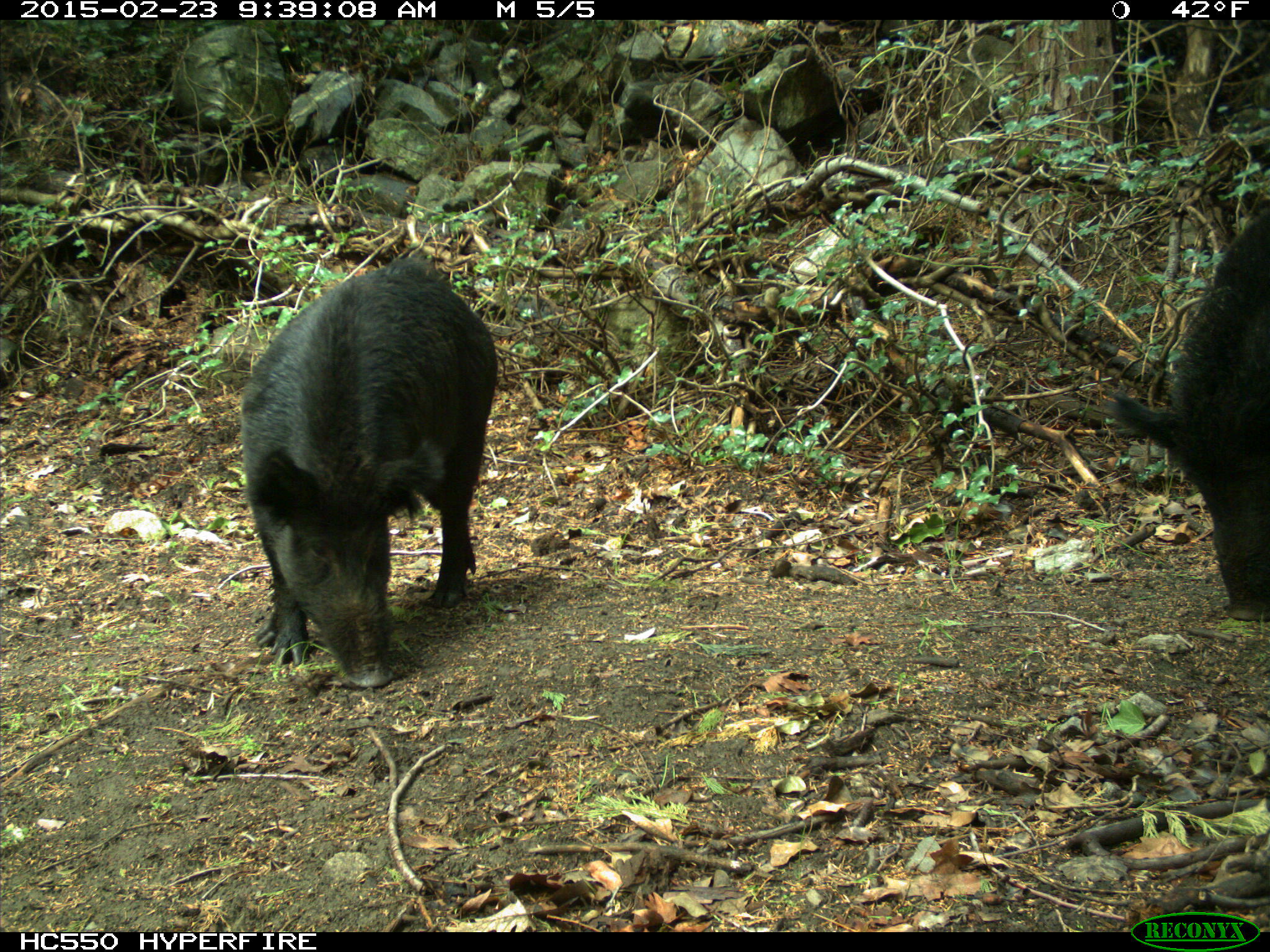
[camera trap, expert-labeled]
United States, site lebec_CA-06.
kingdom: Animalia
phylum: Chordata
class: Mammalia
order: Artiodactyla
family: Suidae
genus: Sus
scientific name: Sus scrofa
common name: wild boar